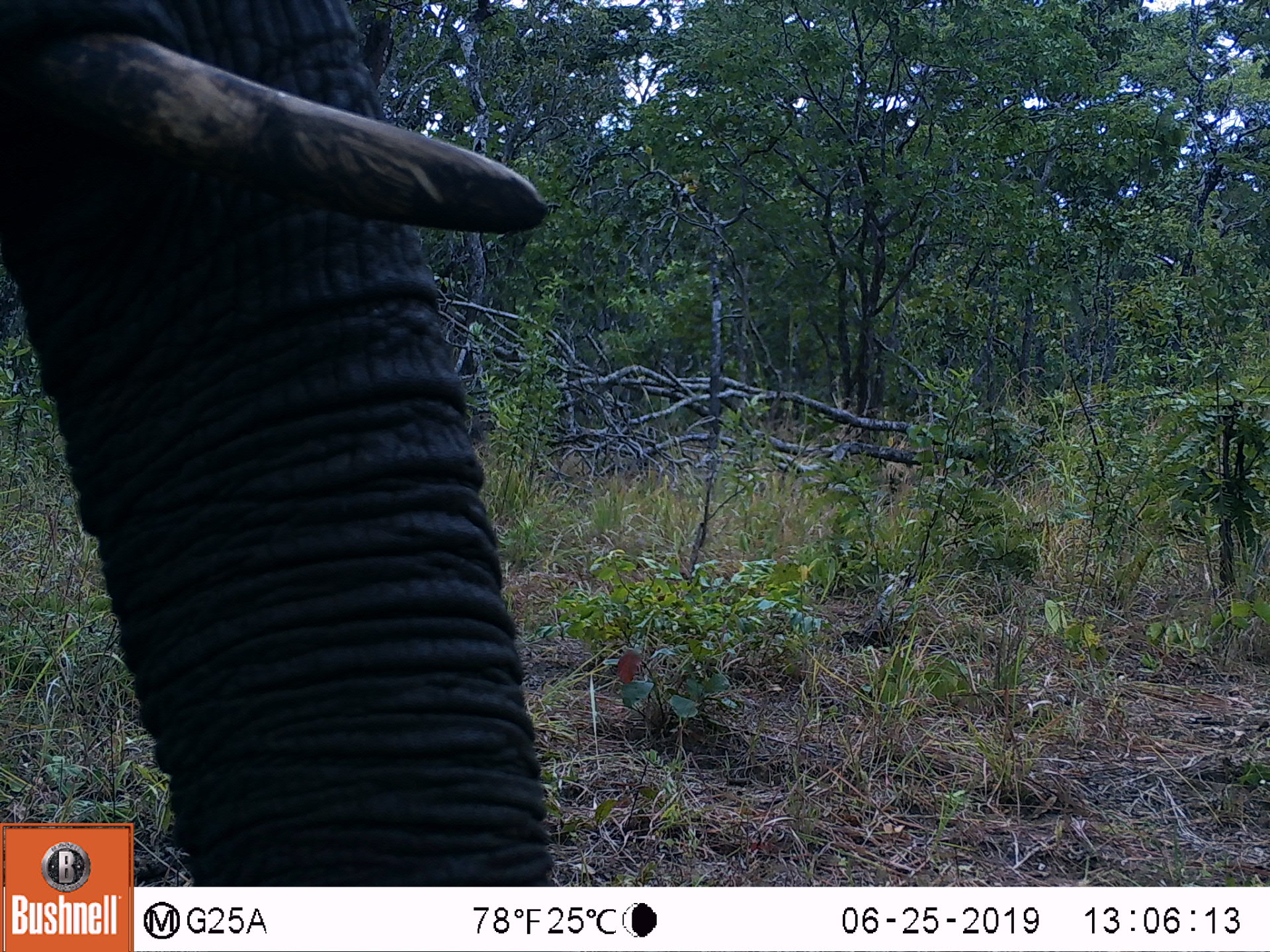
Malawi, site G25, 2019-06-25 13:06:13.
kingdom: Animalia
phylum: Chordata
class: Mammalia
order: Proboscidea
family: Elephantidae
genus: Loxodonta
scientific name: Loxodonta africana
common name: african savanna elephant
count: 1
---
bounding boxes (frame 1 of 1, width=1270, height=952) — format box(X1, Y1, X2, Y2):
african savanna elephant: box(2, 0, 552, 818)